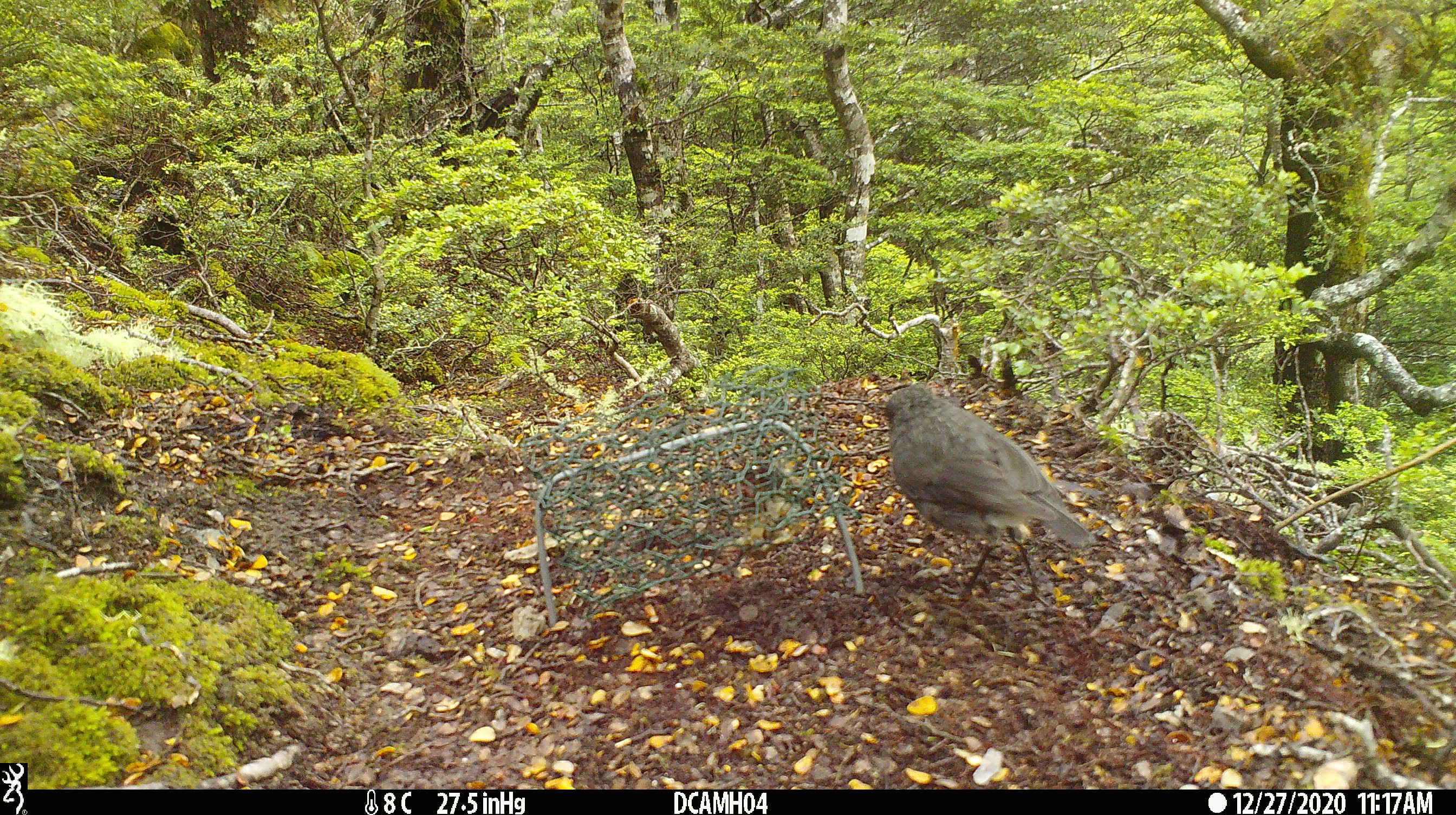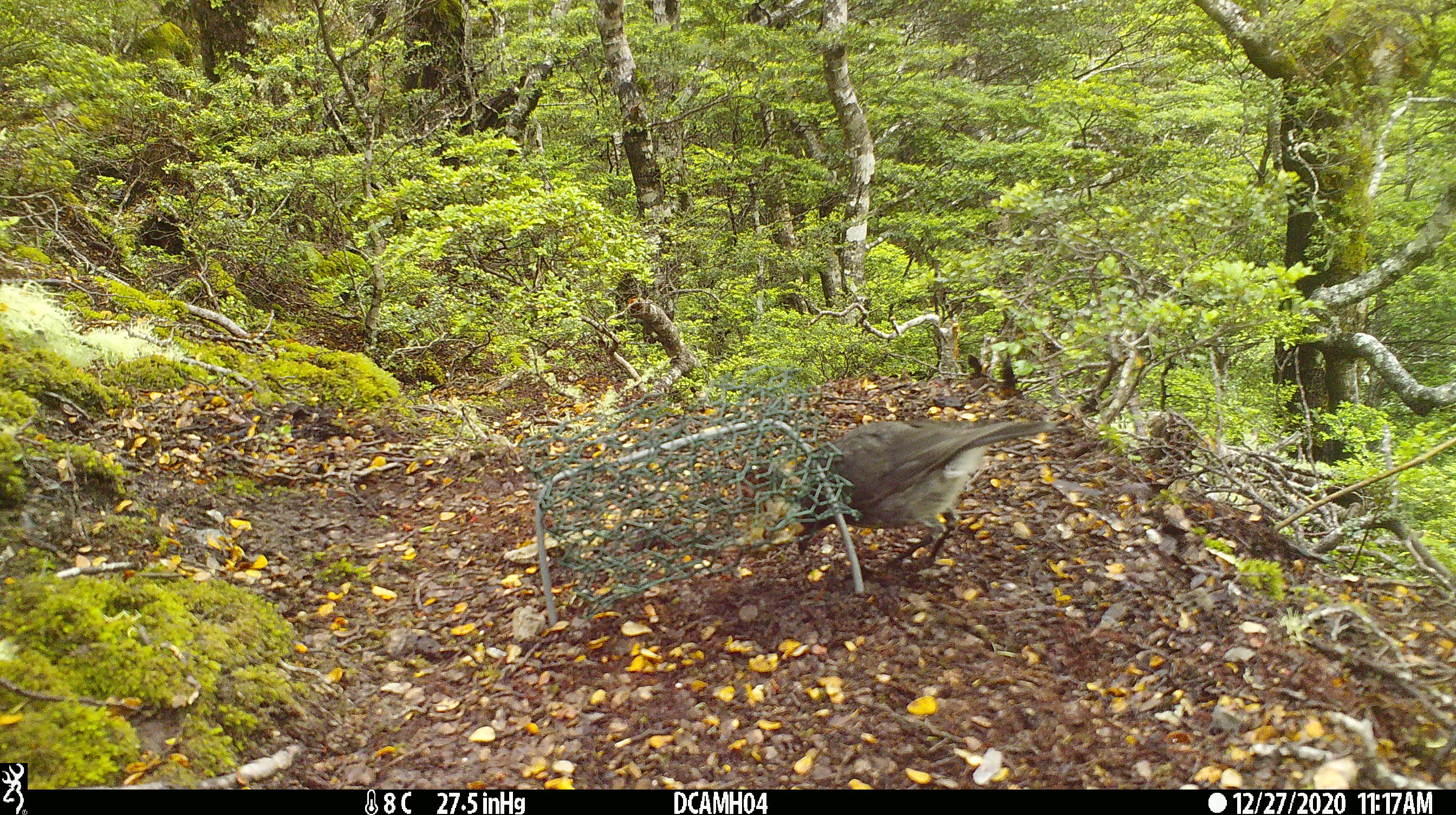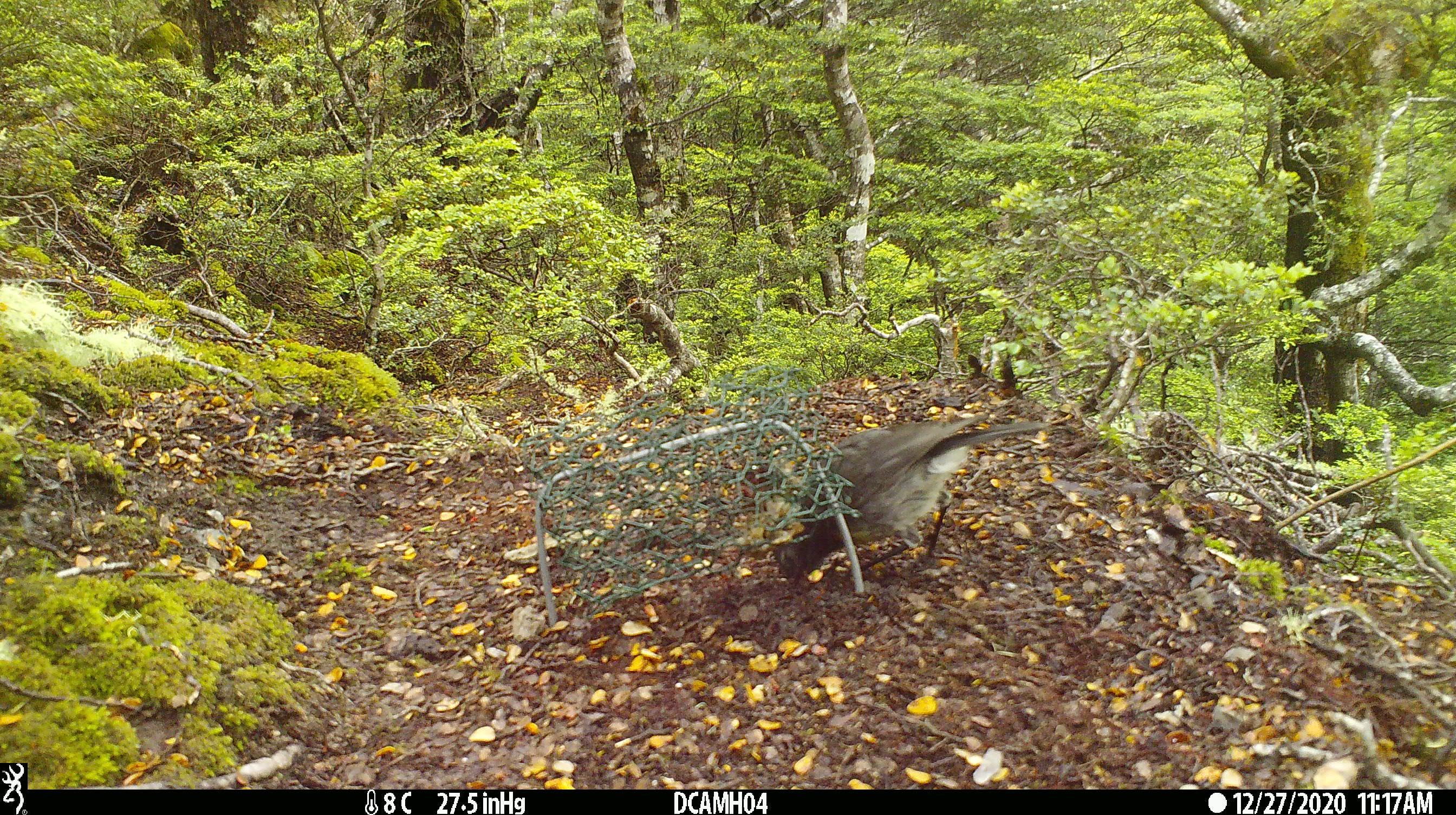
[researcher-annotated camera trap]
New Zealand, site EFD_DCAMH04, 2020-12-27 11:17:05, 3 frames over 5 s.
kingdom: Animalia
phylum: Chordata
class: Aves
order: Passeriformes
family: Petroicidae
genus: Petroica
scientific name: Petroica australis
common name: new zealand robin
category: robin